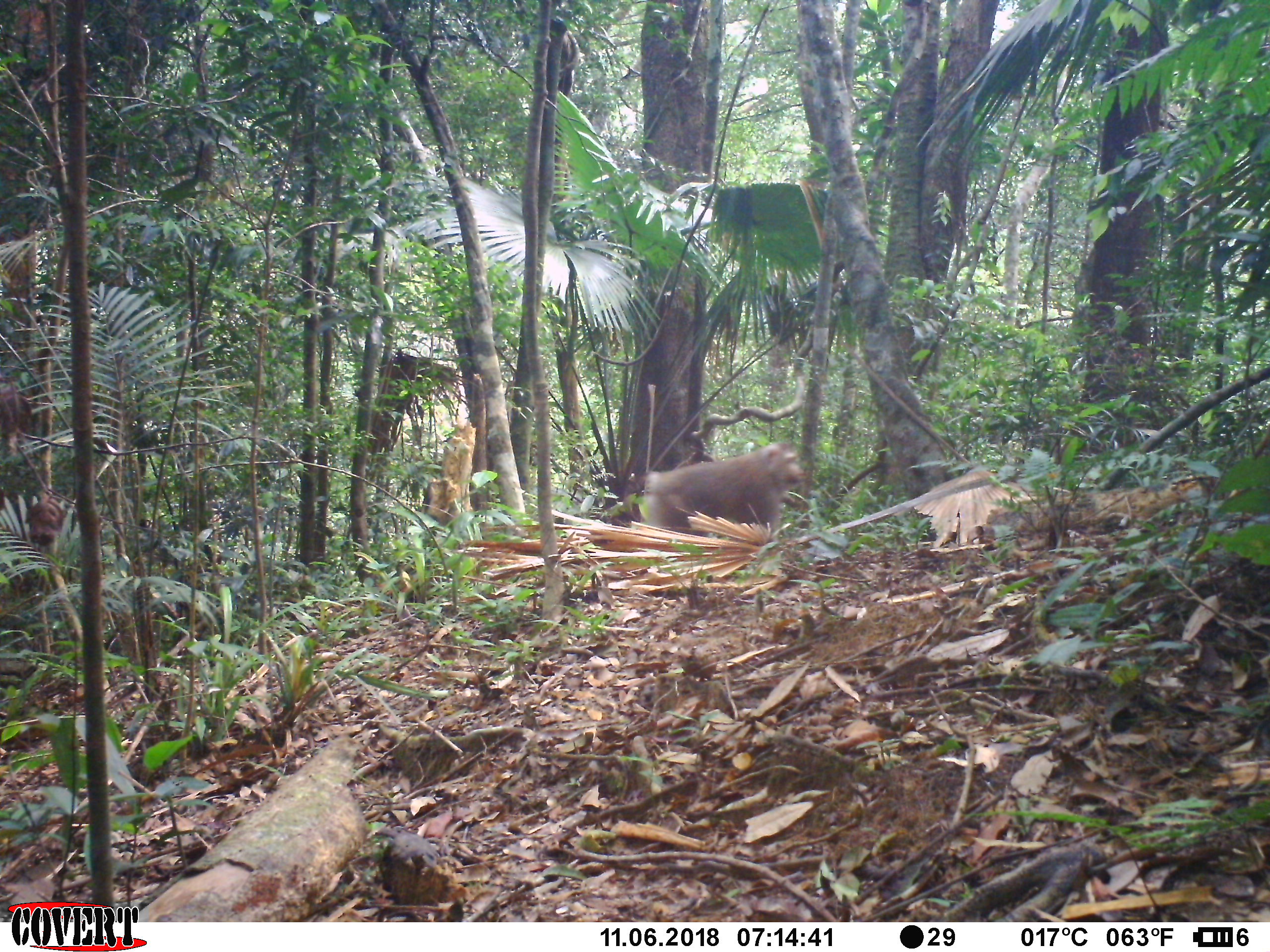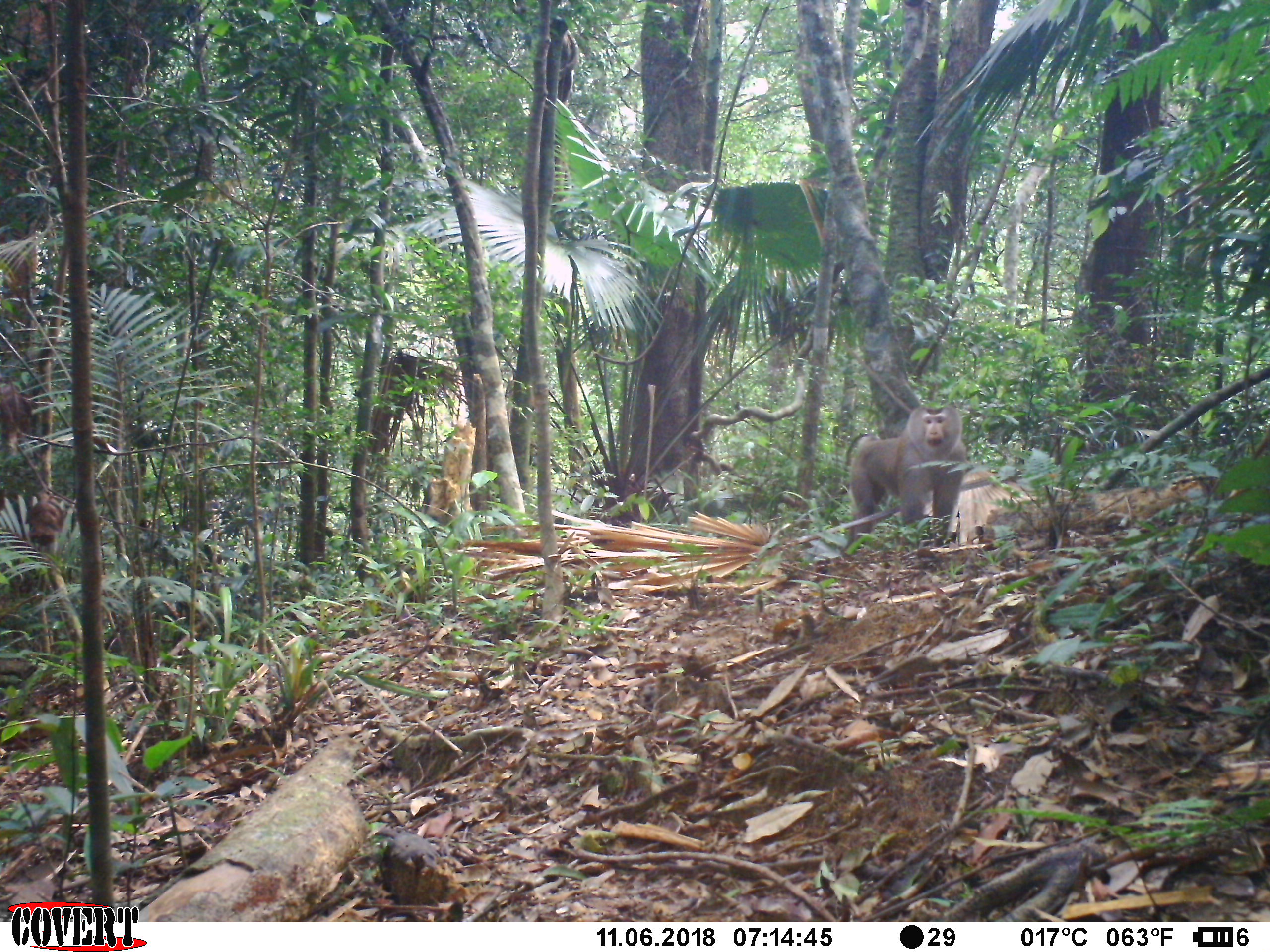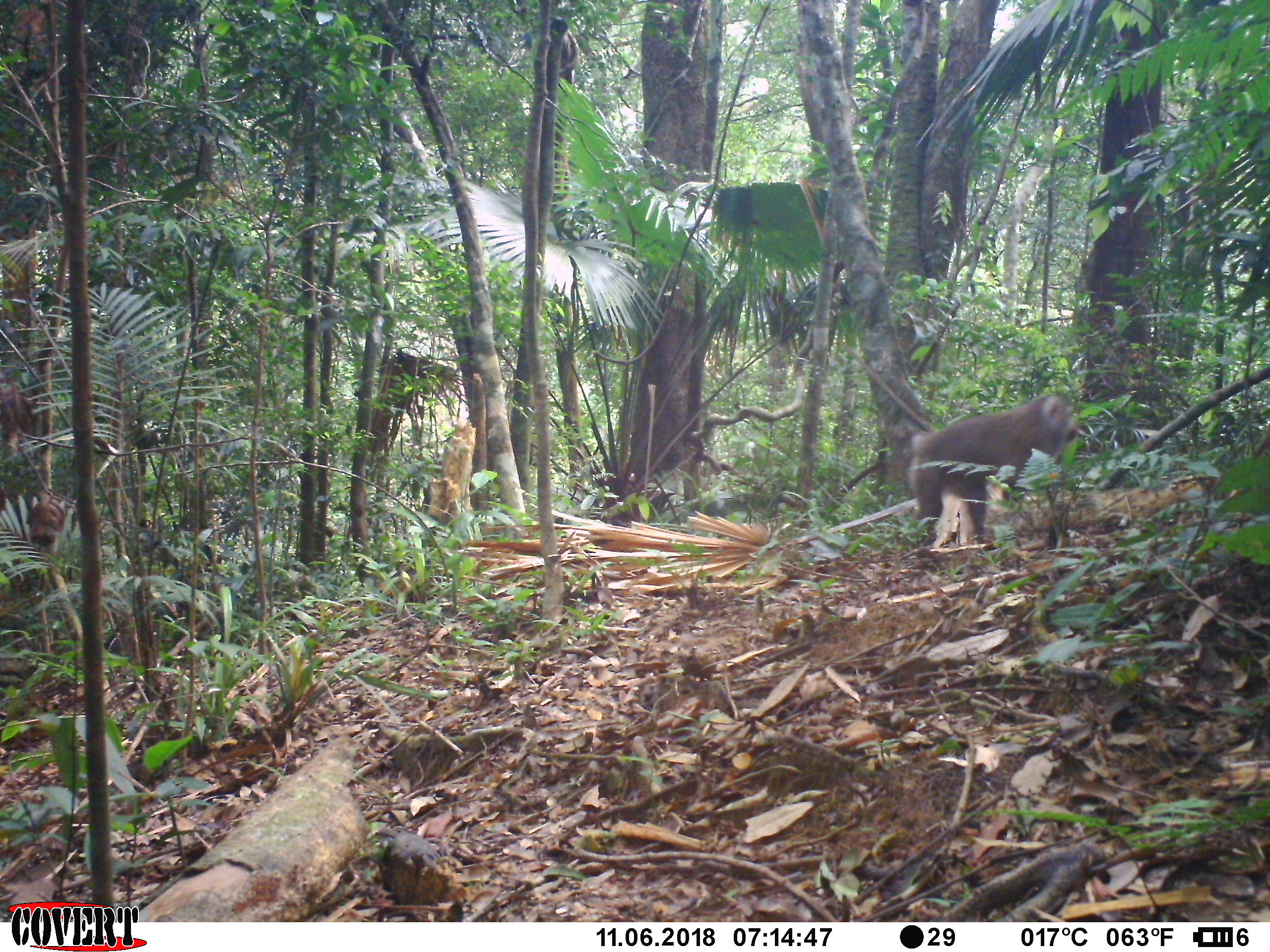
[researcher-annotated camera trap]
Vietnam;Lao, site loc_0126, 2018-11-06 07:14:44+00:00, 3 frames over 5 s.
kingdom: Animalia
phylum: Chordata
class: Mammalia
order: Primates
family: Cercopithecidae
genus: Macaca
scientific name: Macaca nemestrina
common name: pig-tailed macaque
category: pig tailed macaque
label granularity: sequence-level